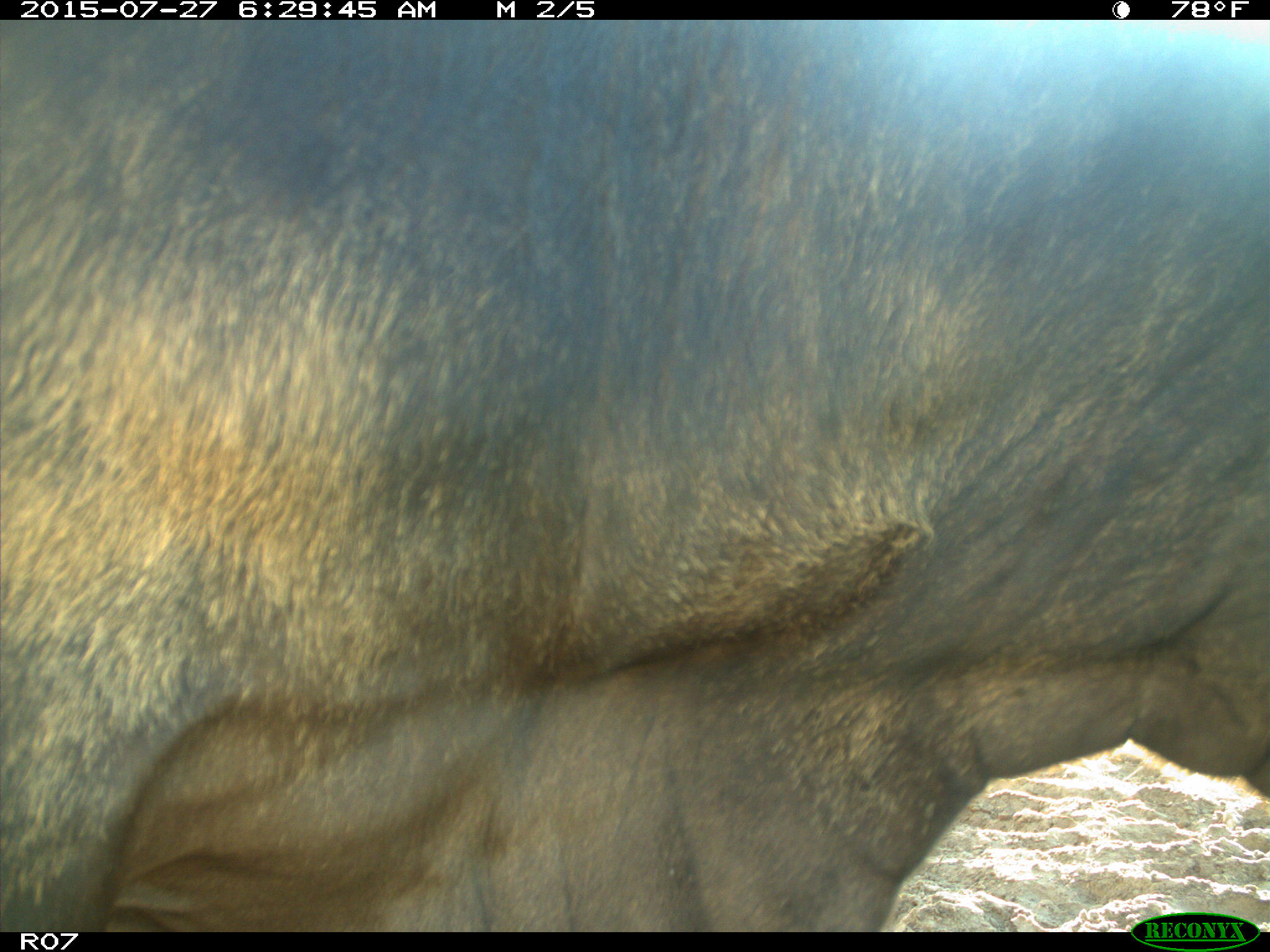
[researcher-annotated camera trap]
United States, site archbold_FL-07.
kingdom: Animalia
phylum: Chordata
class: Mammalia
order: Artiodactyla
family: Bovidae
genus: Bos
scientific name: Bos taurus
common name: domestic cow